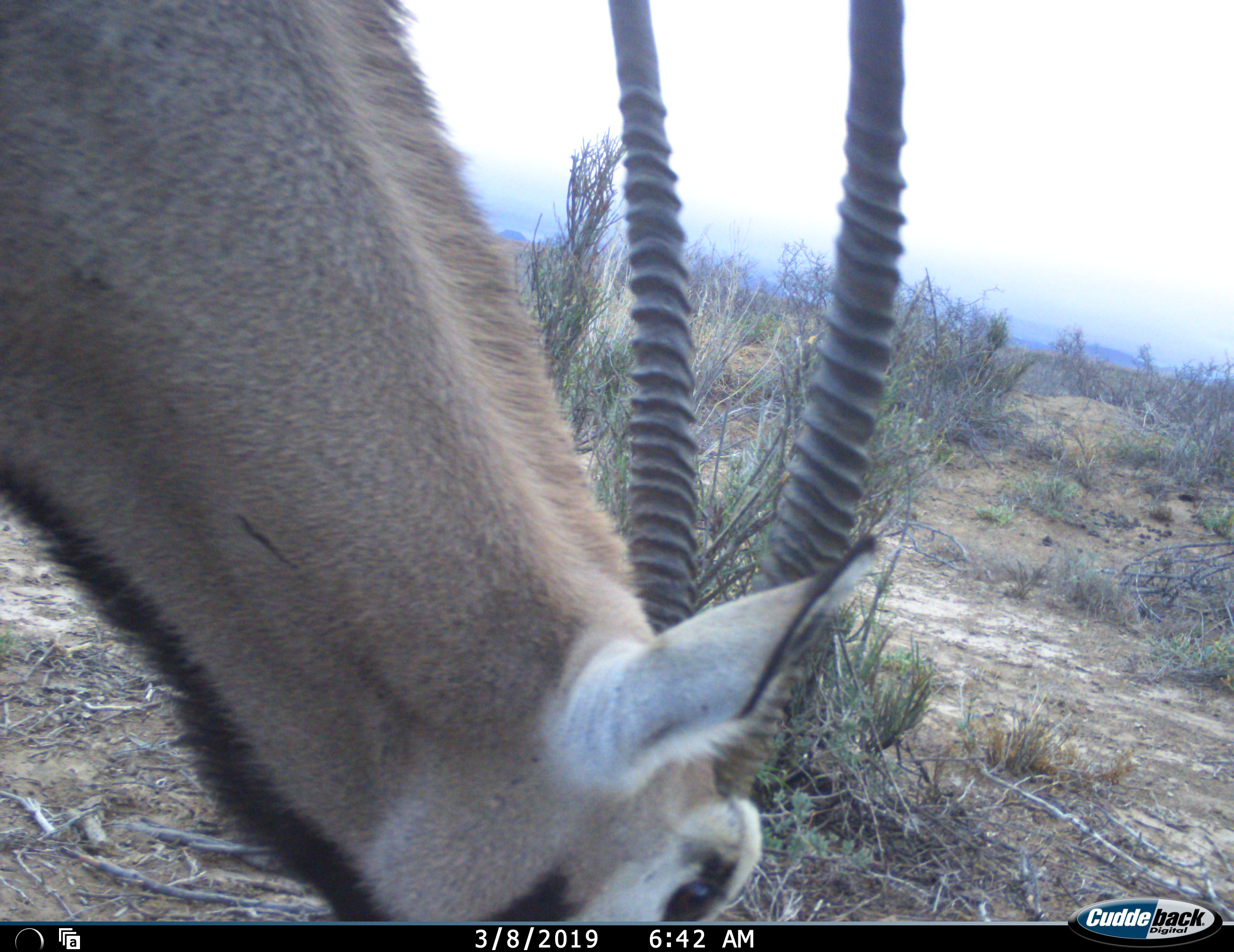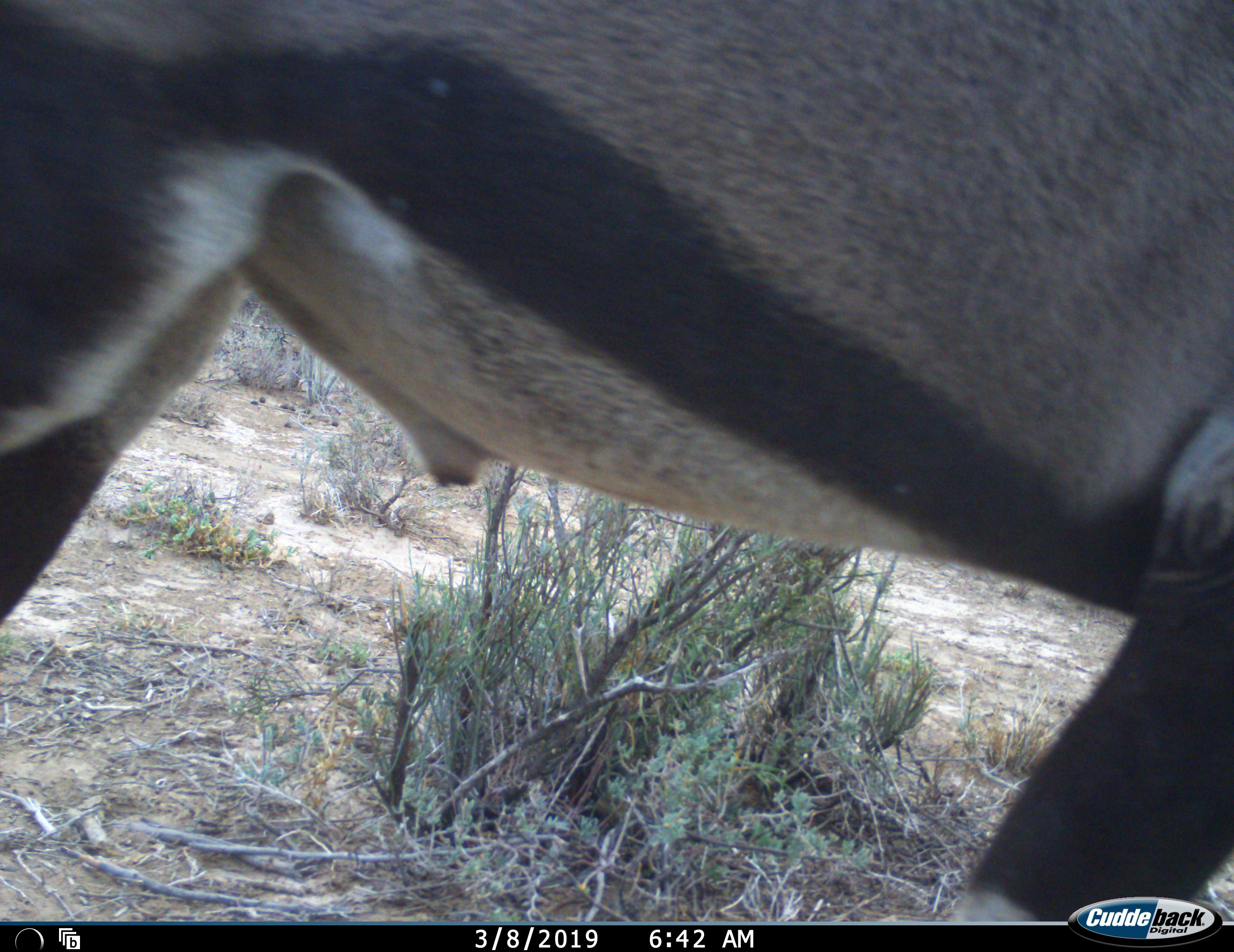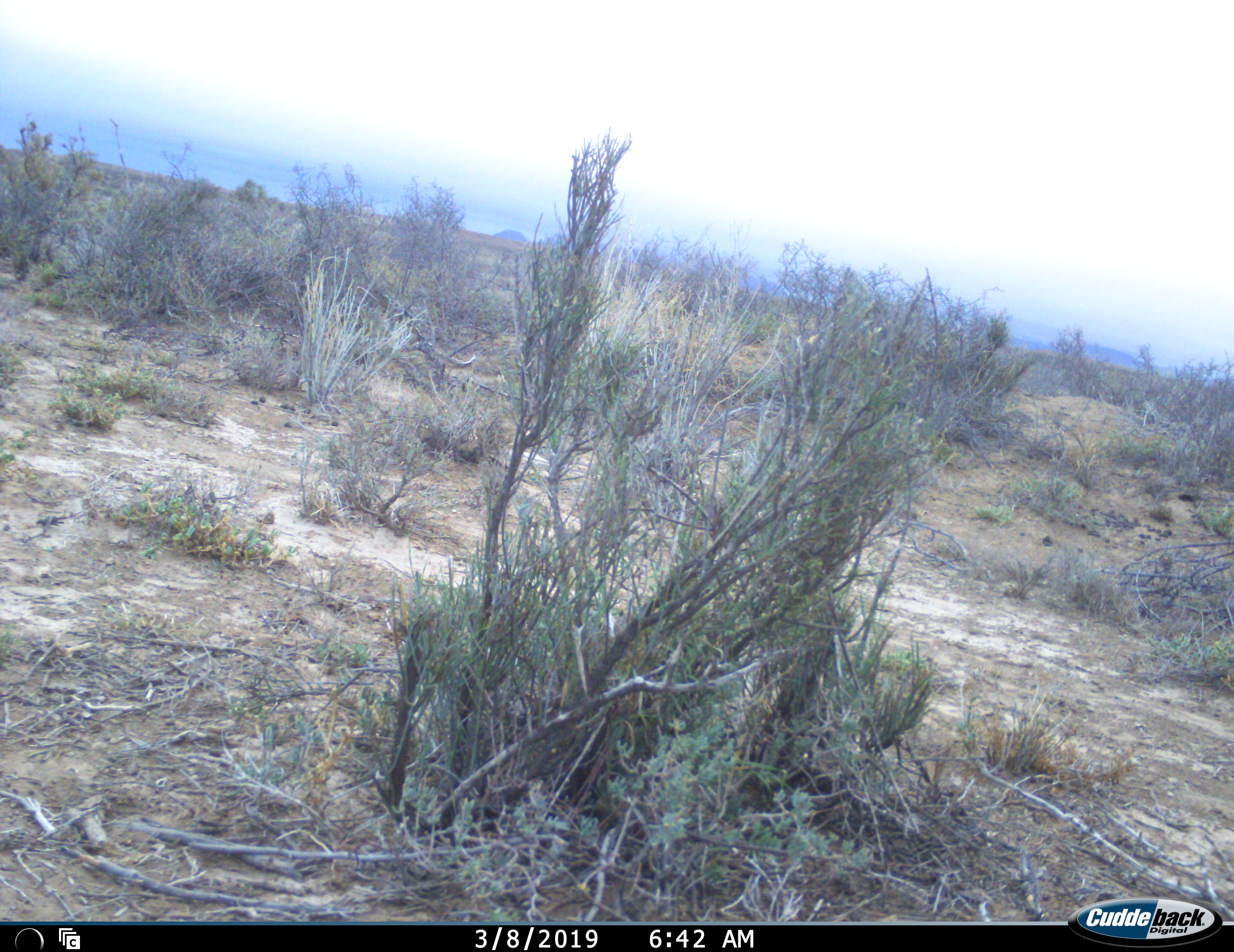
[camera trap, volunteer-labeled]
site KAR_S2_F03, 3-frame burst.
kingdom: Animalia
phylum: Chordata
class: Mammalia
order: Artiodactyla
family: Bovidae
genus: Oryx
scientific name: Oryx gazella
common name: gemsbok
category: oryx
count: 1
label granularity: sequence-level